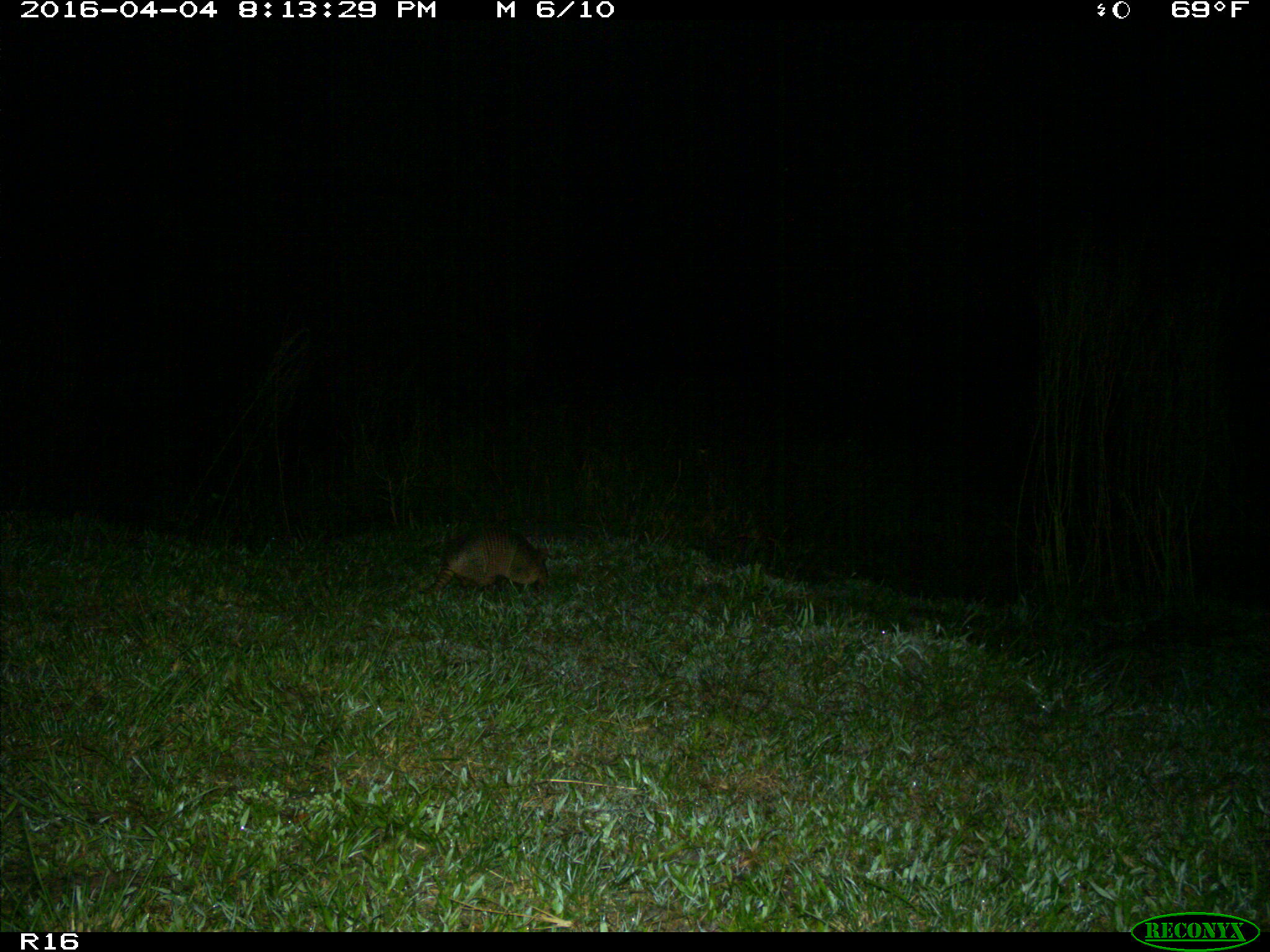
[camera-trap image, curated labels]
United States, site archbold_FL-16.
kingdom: Animalia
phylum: Chordata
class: Mammalia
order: Cingulata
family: Dasypodidae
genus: Dasypus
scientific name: Dasypus novemcinctus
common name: nine-banded armadillo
Dasypus novemcinctus (nine-banded armadillo).